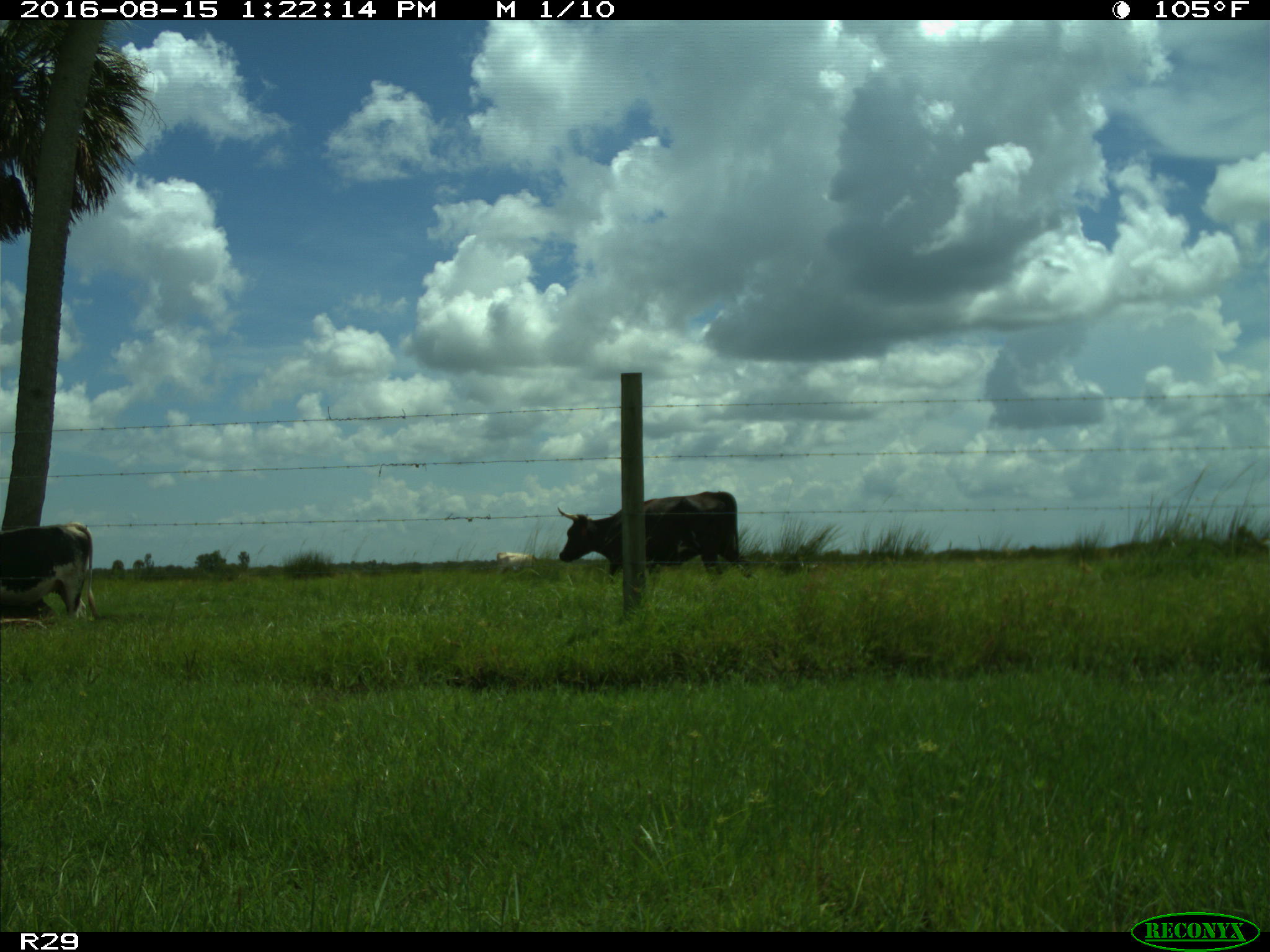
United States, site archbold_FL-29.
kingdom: Animalia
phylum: Chordata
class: Mammalia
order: Artiodactyla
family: Bovidae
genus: Bos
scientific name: Bos taurus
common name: domestic cow